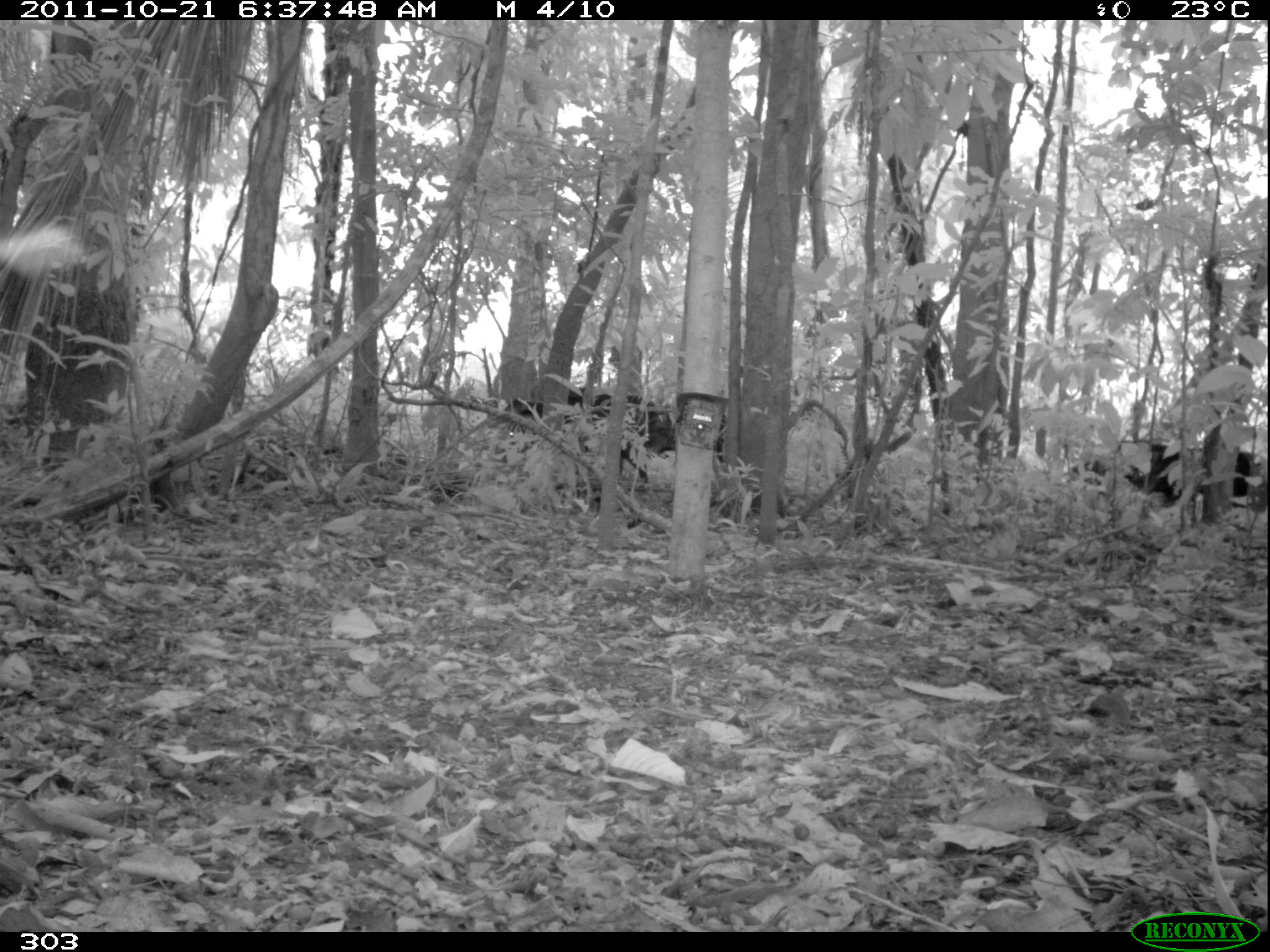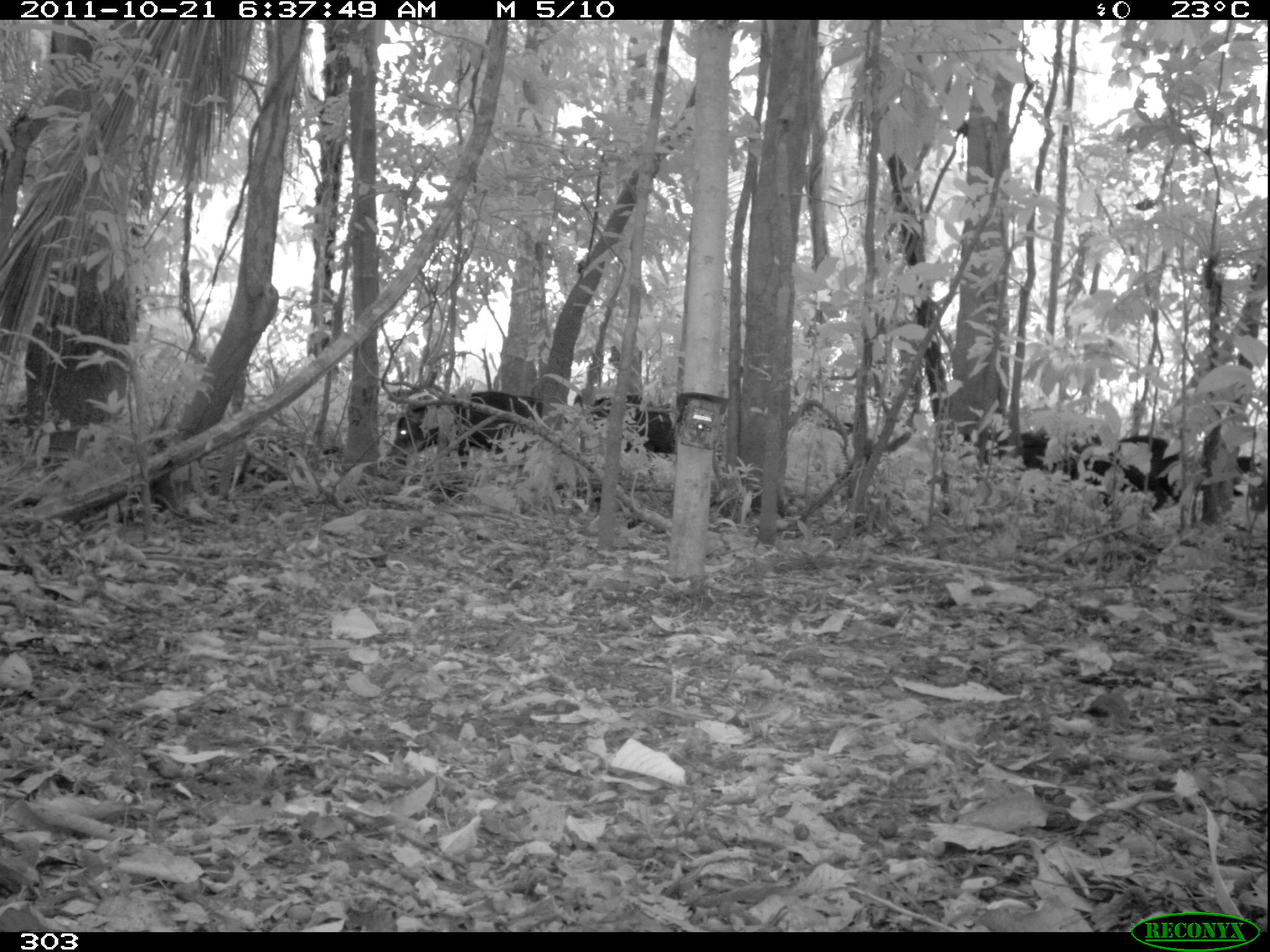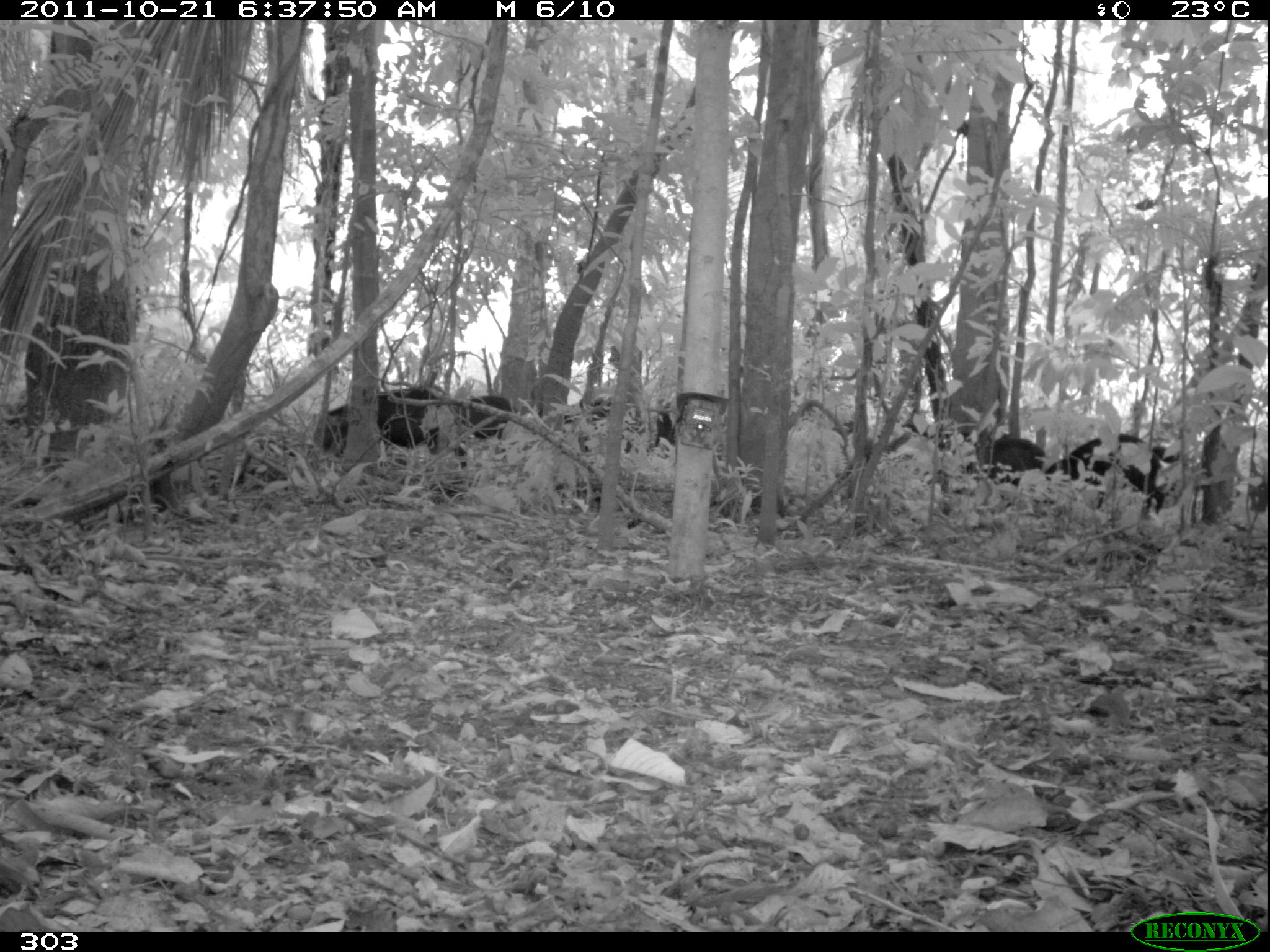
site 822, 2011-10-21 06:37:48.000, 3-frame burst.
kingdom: Animalia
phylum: Chordata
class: Mammalia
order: Artiodactyla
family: Tayassuidae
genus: Tayassu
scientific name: Tayassu pecari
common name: white-lipped peccary